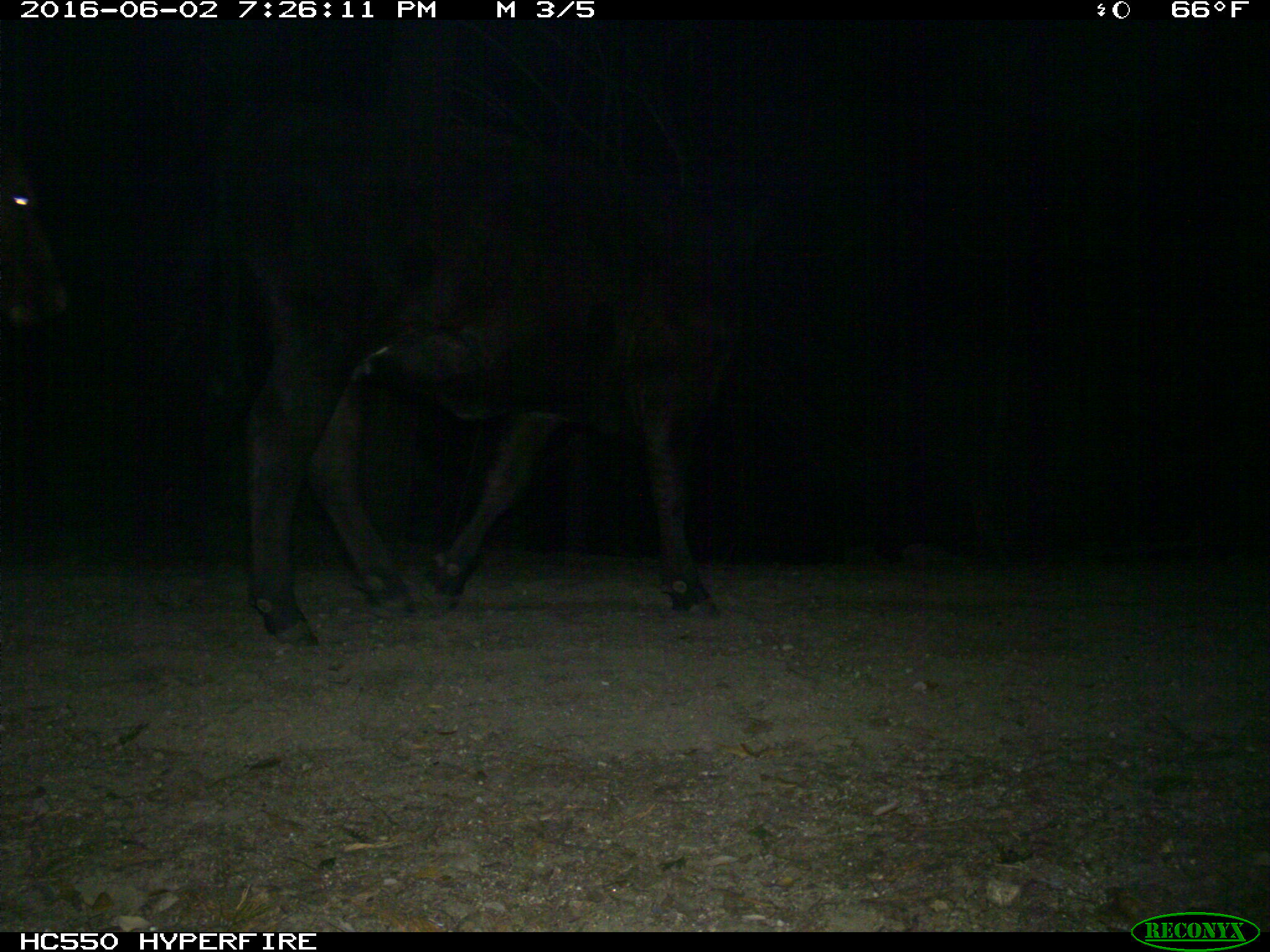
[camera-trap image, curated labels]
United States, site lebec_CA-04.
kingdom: Animalia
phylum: Chordata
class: Mammalia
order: Artiodactyla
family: Bovidae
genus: Bos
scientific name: Bos taurus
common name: domestic cow